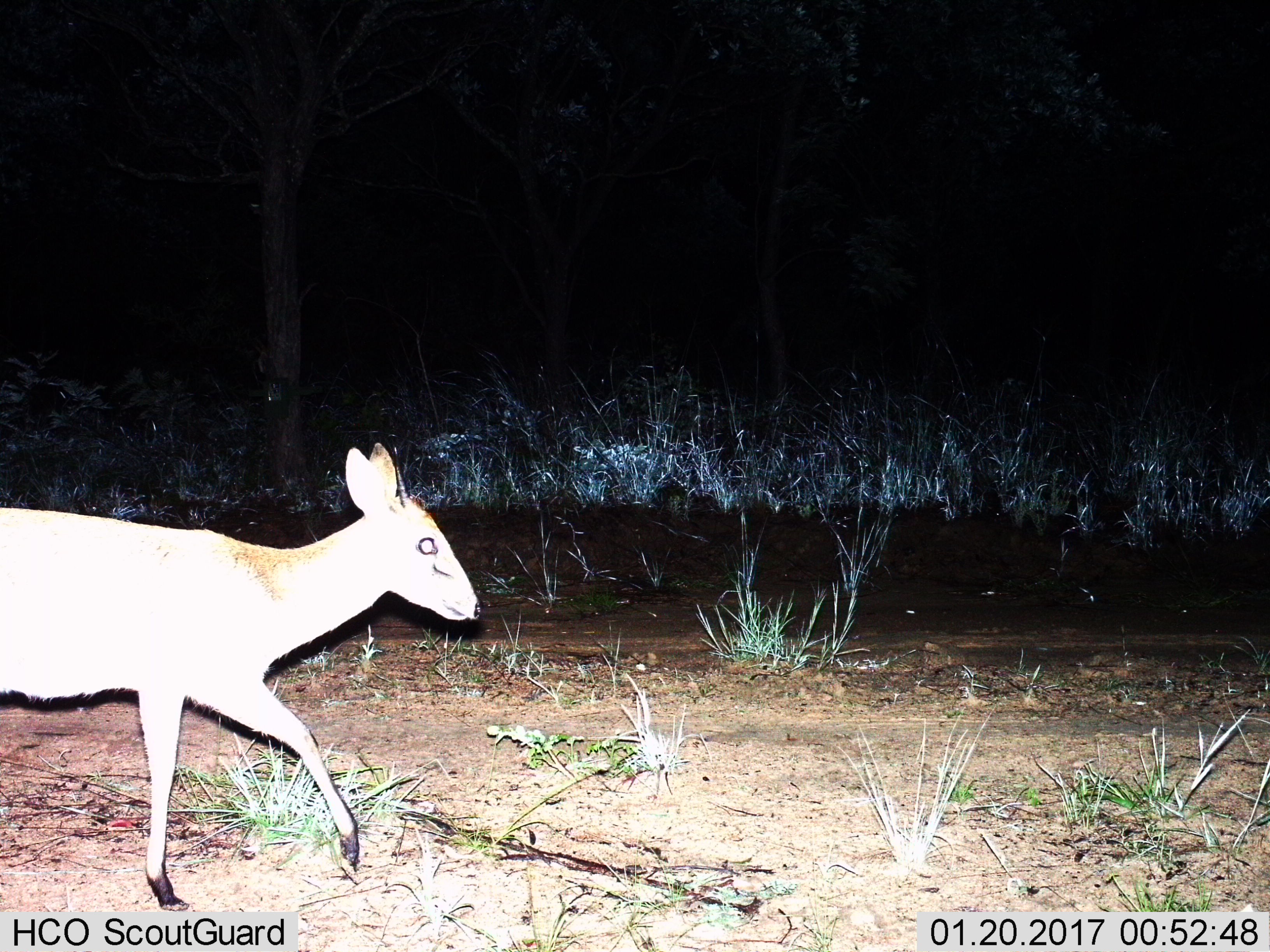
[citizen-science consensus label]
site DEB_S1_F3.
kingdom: Animalia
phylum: Chordata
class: Mammalia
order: Artiodactyla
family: Bovidae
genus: Sylvicapra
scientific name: Sylvicapra grimmia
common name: common duiker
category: duikercommongrey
Duikercommongrey (common duiker) (Sylvicapra grimmia), count 1. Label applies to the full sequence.